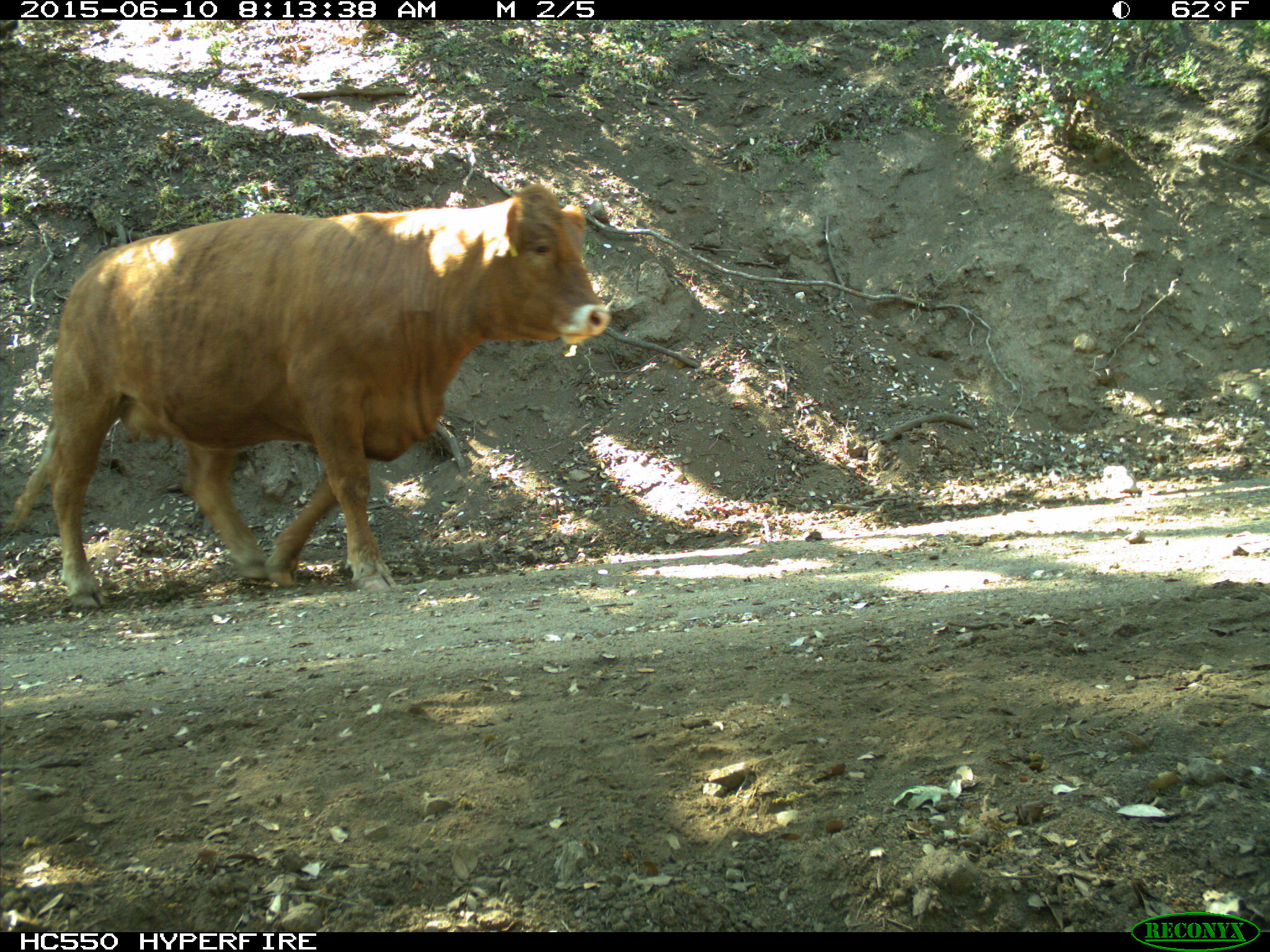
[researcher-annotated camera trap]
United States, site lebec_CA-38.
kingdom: Animalia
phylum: Chordata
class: Mammalia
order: Artiodactyla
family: Bovidae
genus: Bos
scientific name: Bos taurus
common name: domestic cow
Bos taurus (domestic cow).